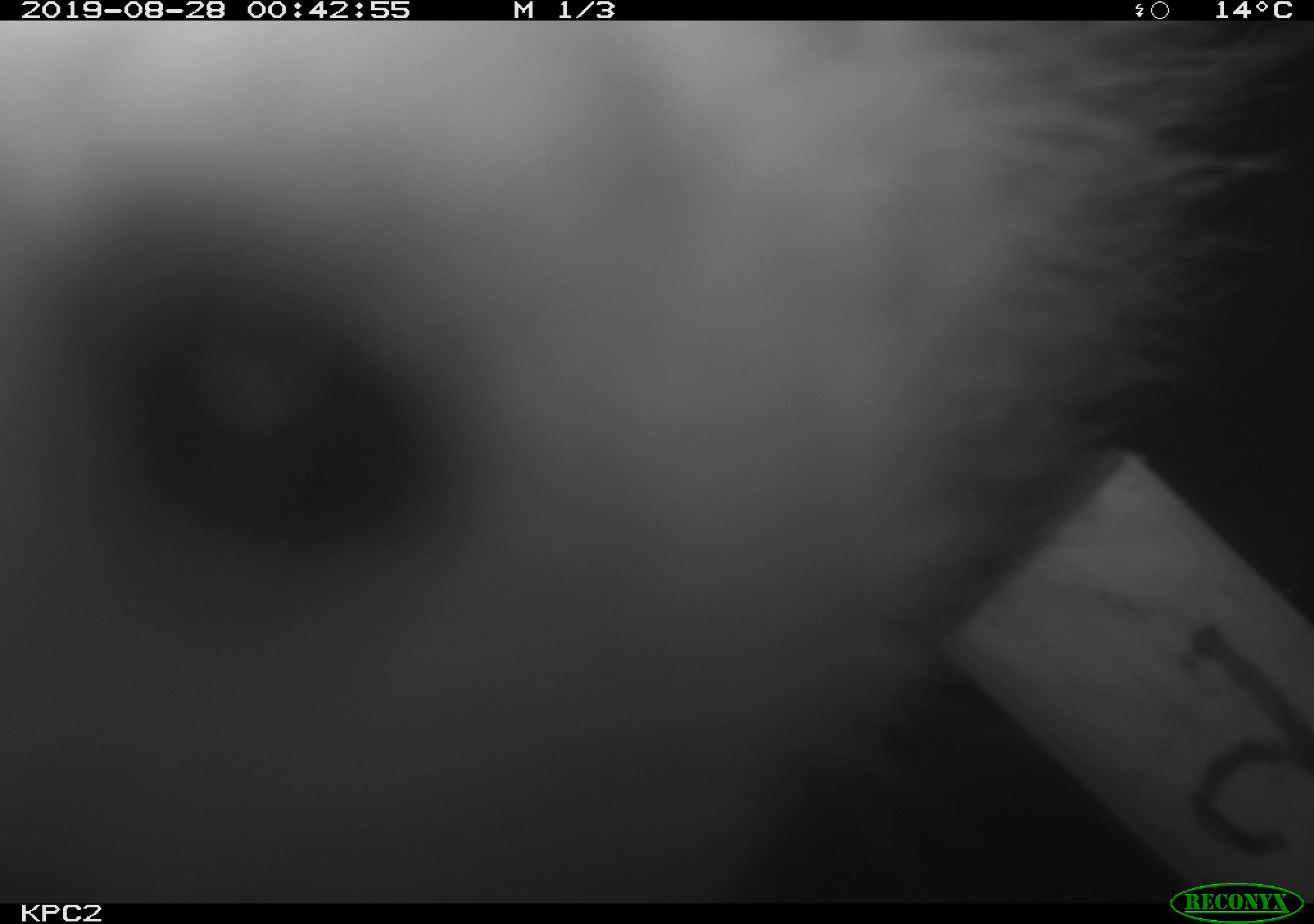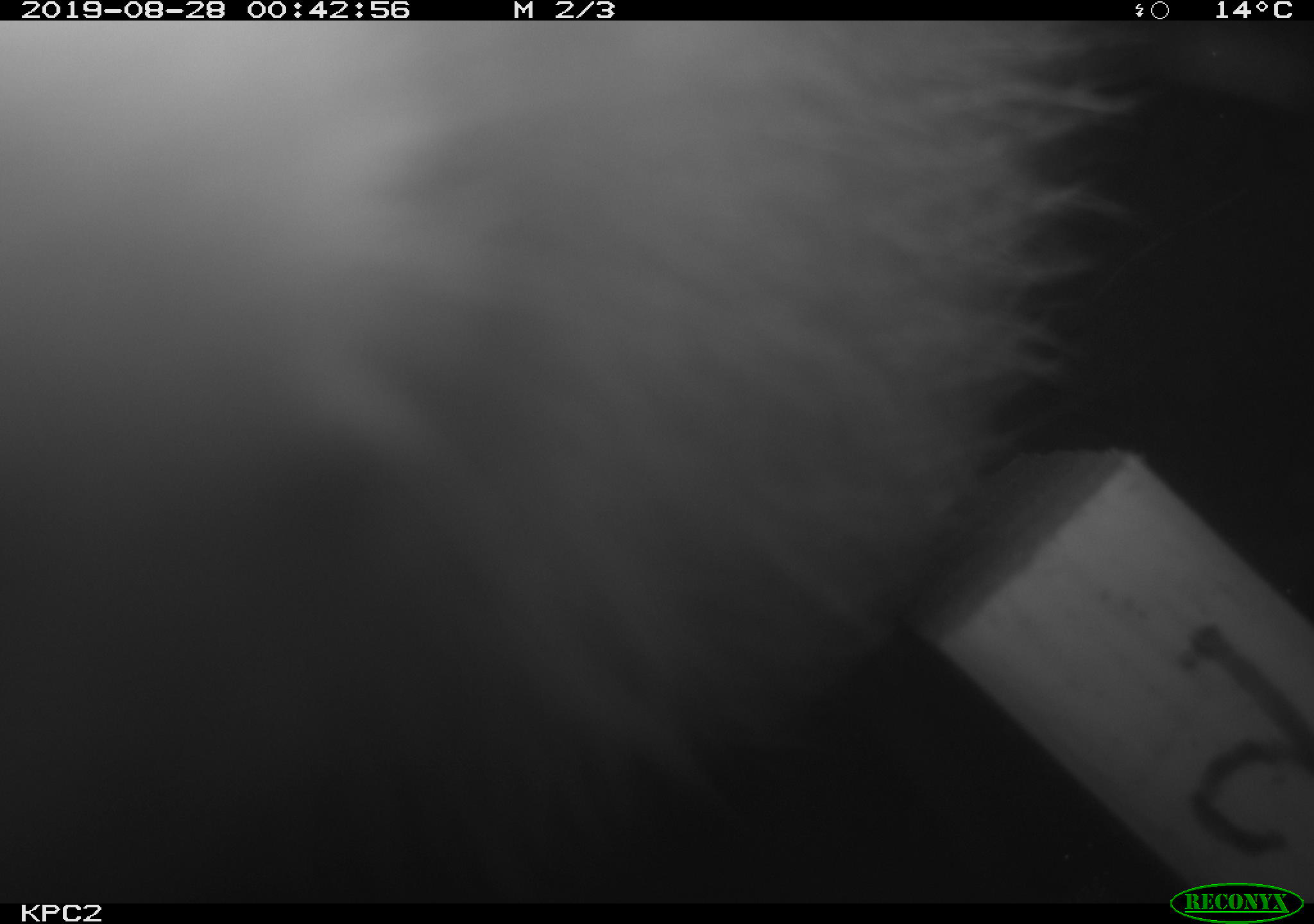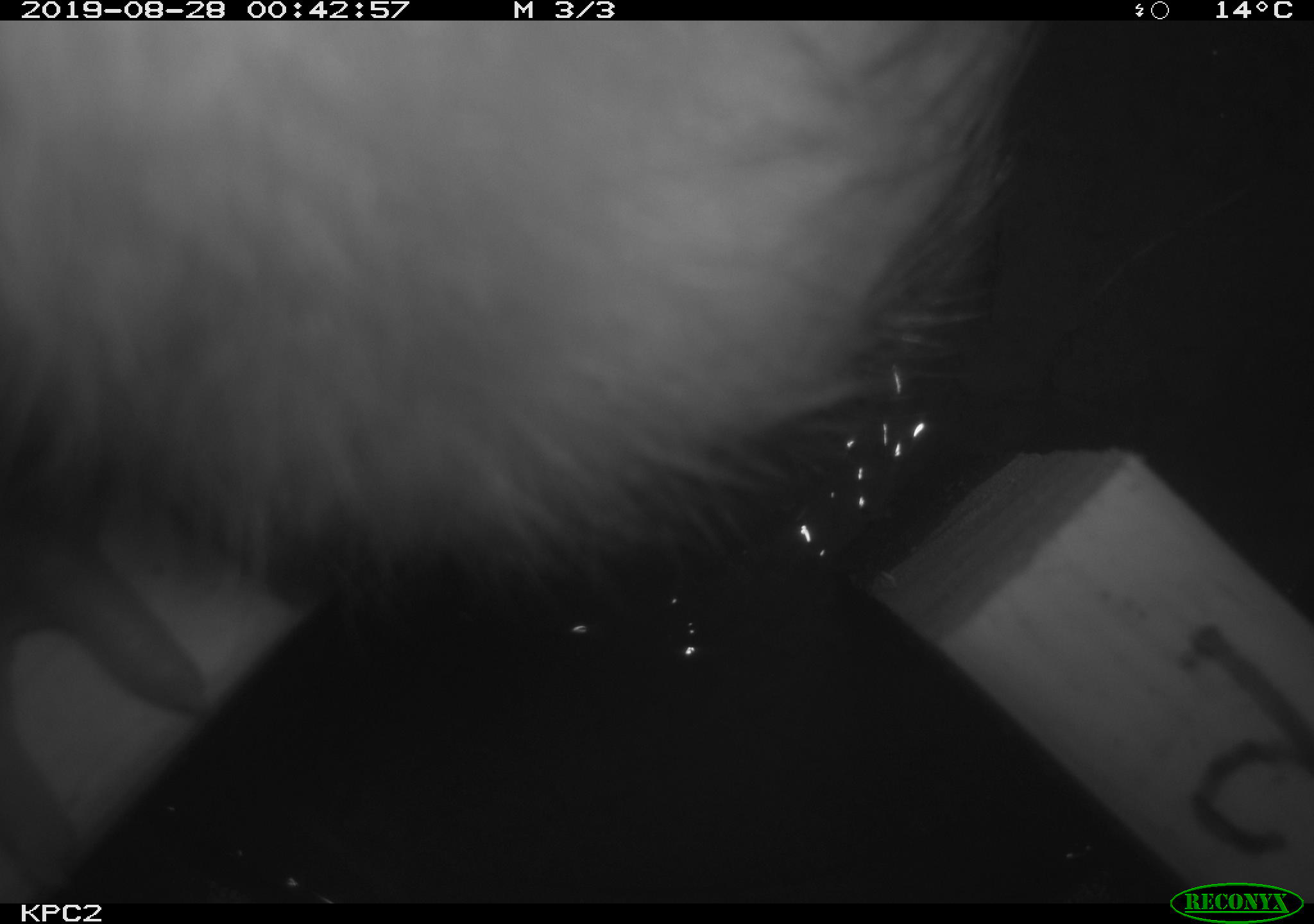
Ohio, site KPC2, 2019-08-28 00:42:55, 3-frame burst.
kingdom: Animalia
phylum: Chordata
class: Mammalia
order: Didelphimorphia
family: Didelphidae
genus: Didelphis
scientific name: Didelphis virginiana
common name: virginia opossum